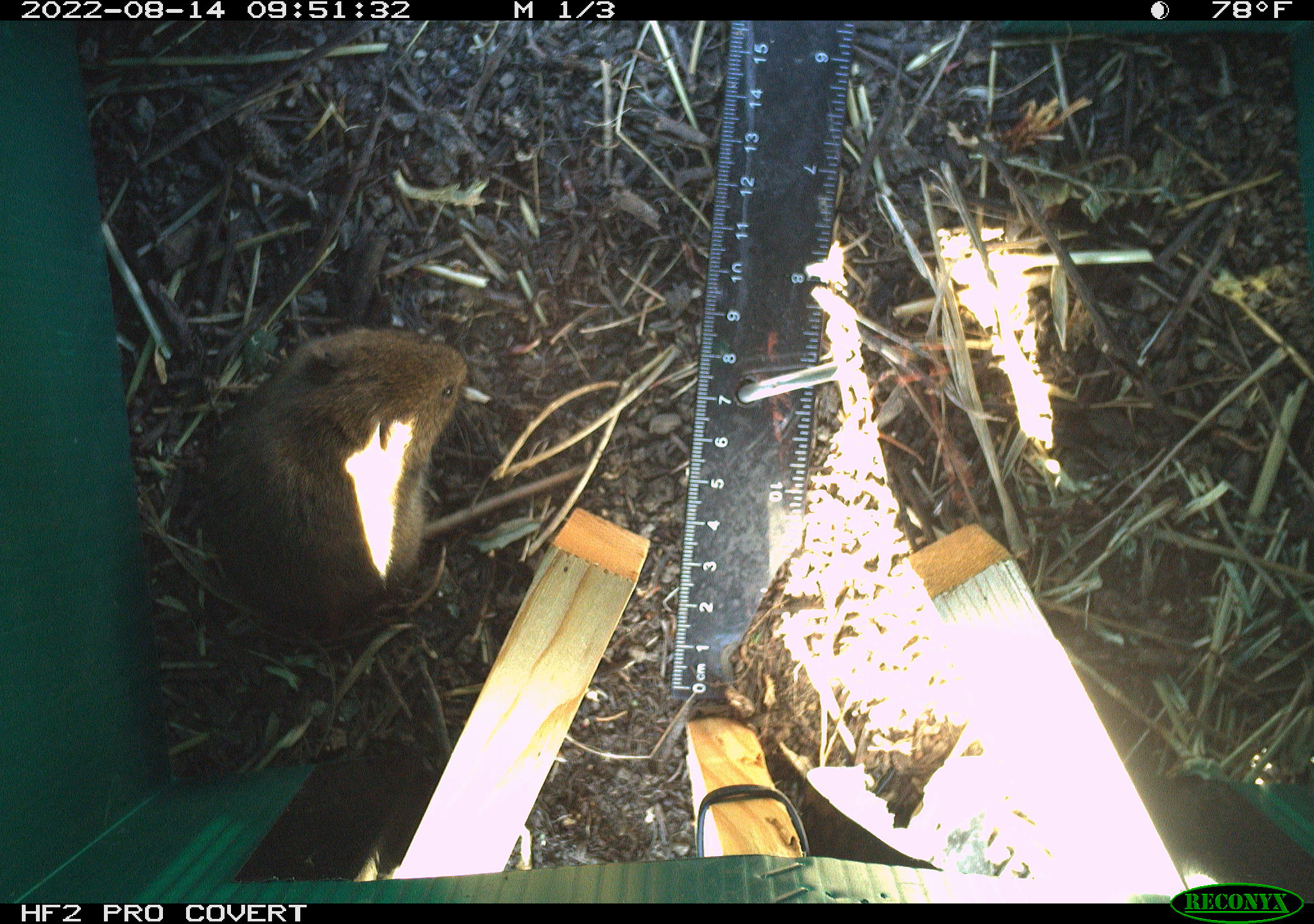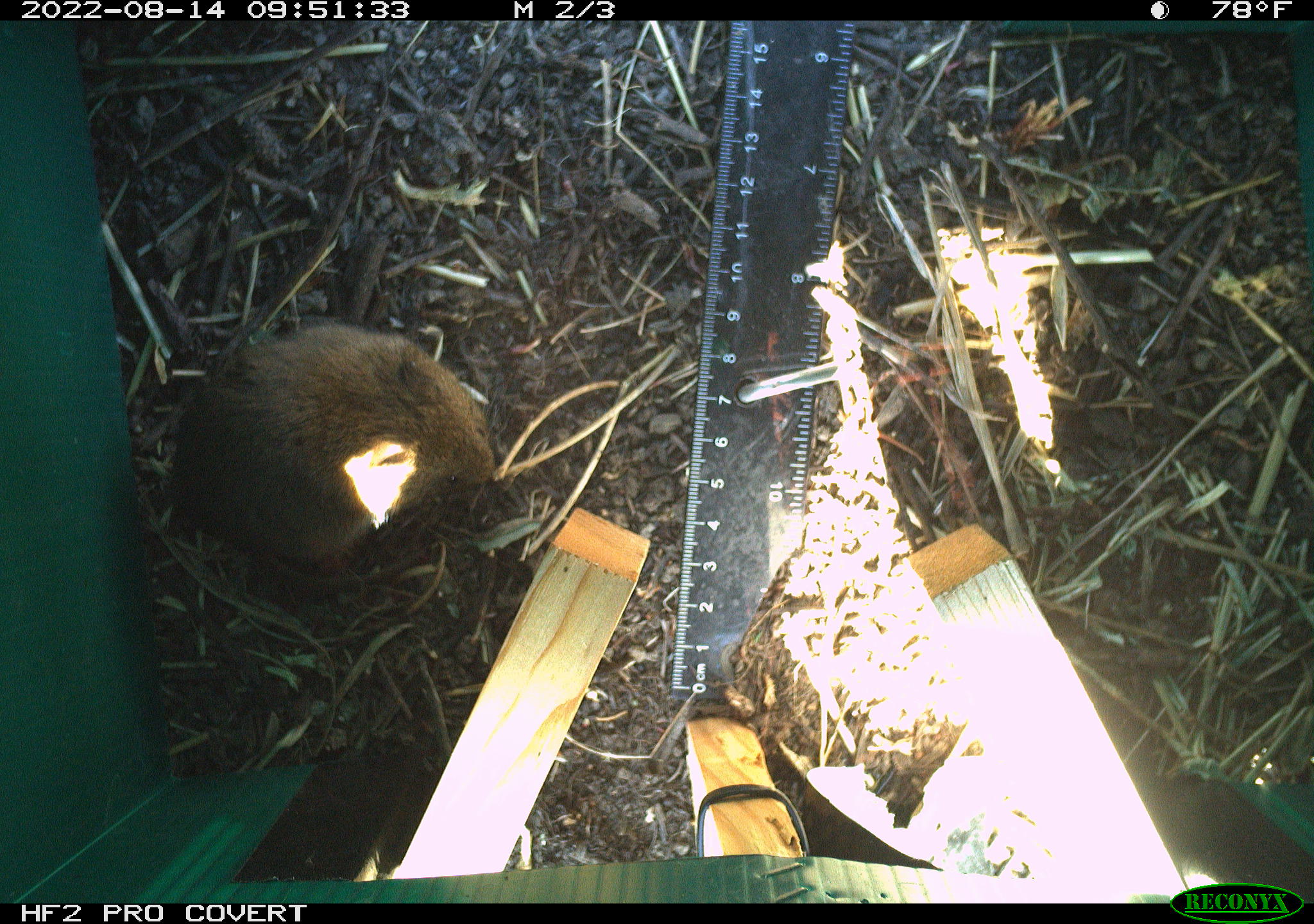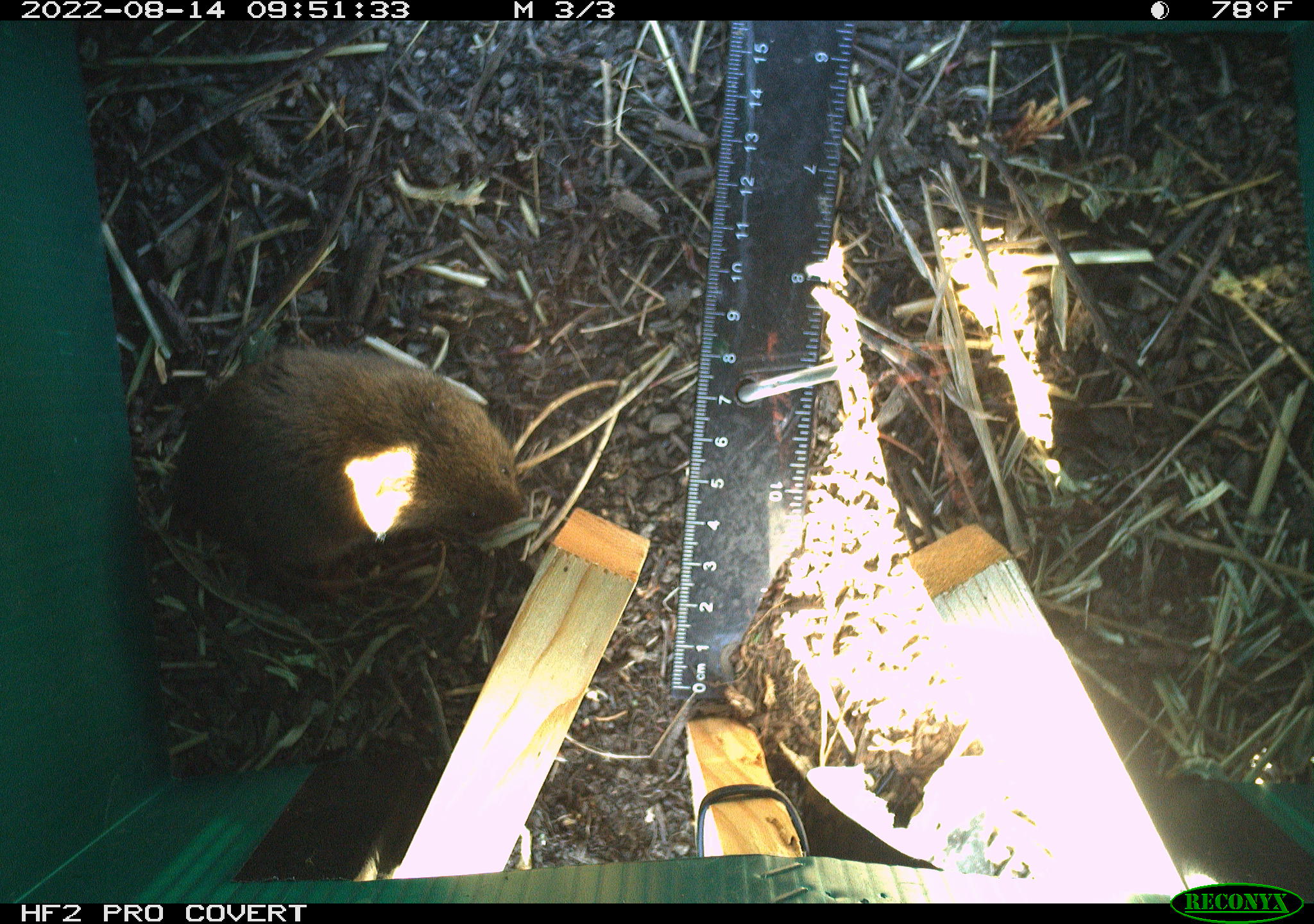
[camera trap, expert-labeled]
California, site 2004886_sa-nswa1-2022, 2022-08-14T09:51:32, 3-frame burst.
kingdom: Animalia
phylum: Chordata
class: Mammalia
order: Rodentia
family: Cricetidae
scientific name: Cricetidae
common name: hamsters, voles, lemmings, and allies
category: cricetidae family